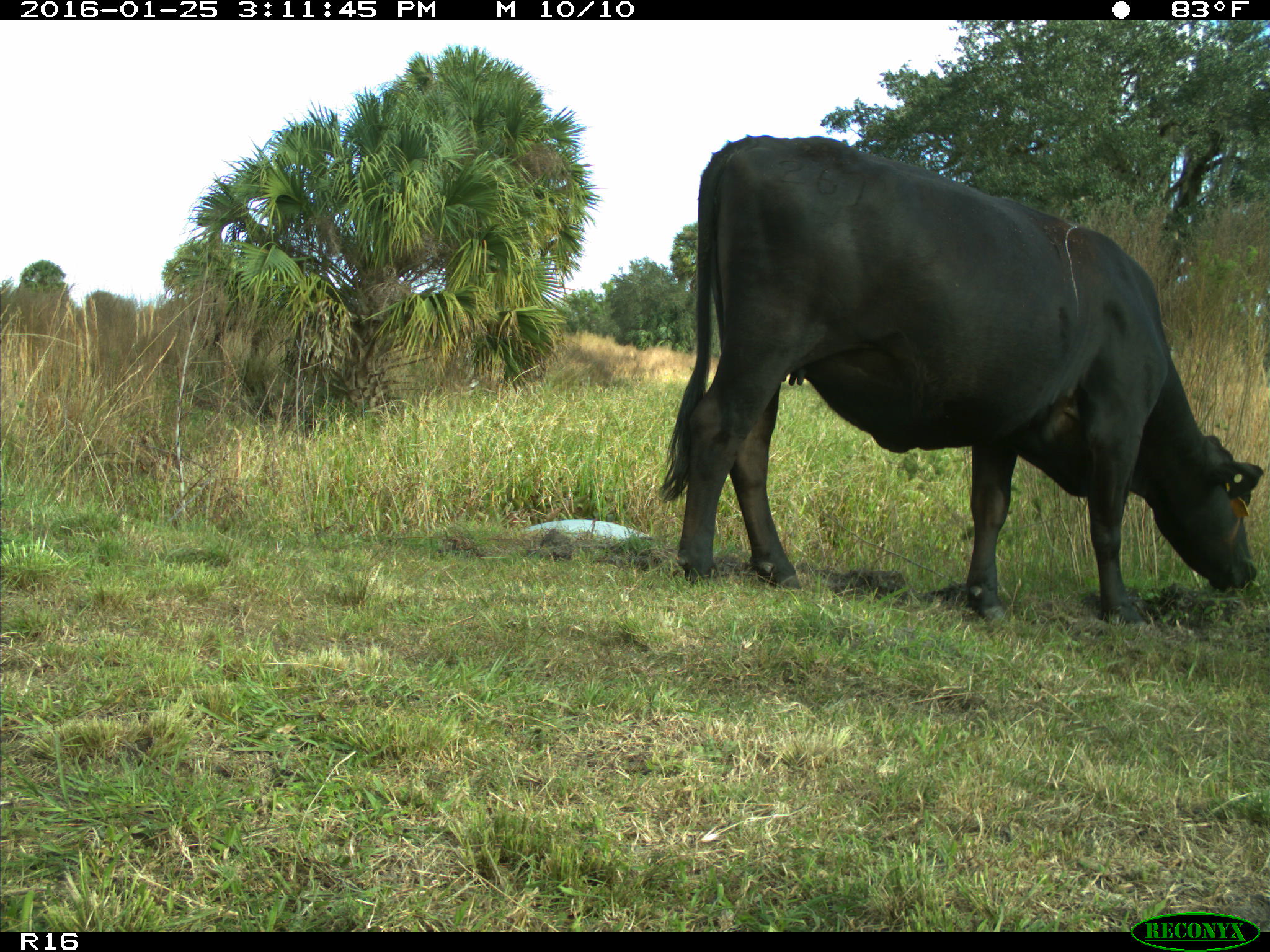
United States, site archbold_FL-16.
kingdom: Animalia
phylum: Chordata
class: Mammalia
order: Artiodactyla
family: Bovidae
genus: Bos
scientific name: Bos taurus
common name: domestic cow